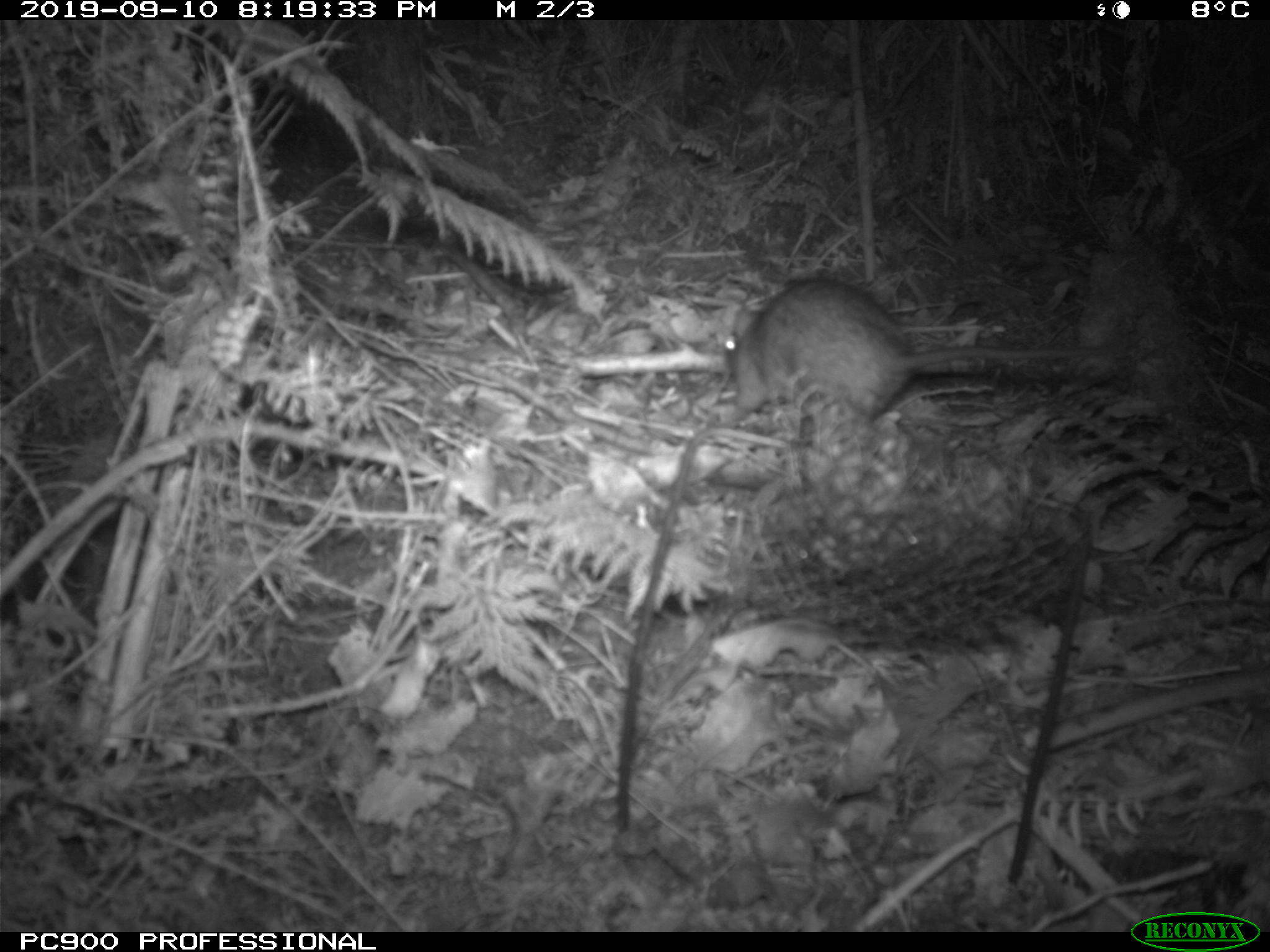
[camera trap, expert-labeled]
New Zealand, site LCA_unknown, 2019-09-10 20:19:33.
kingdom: Animalia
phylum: Chordata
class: Mammalia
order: Rodentia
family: Muridae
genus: Rattus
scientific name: Rattus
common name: rat